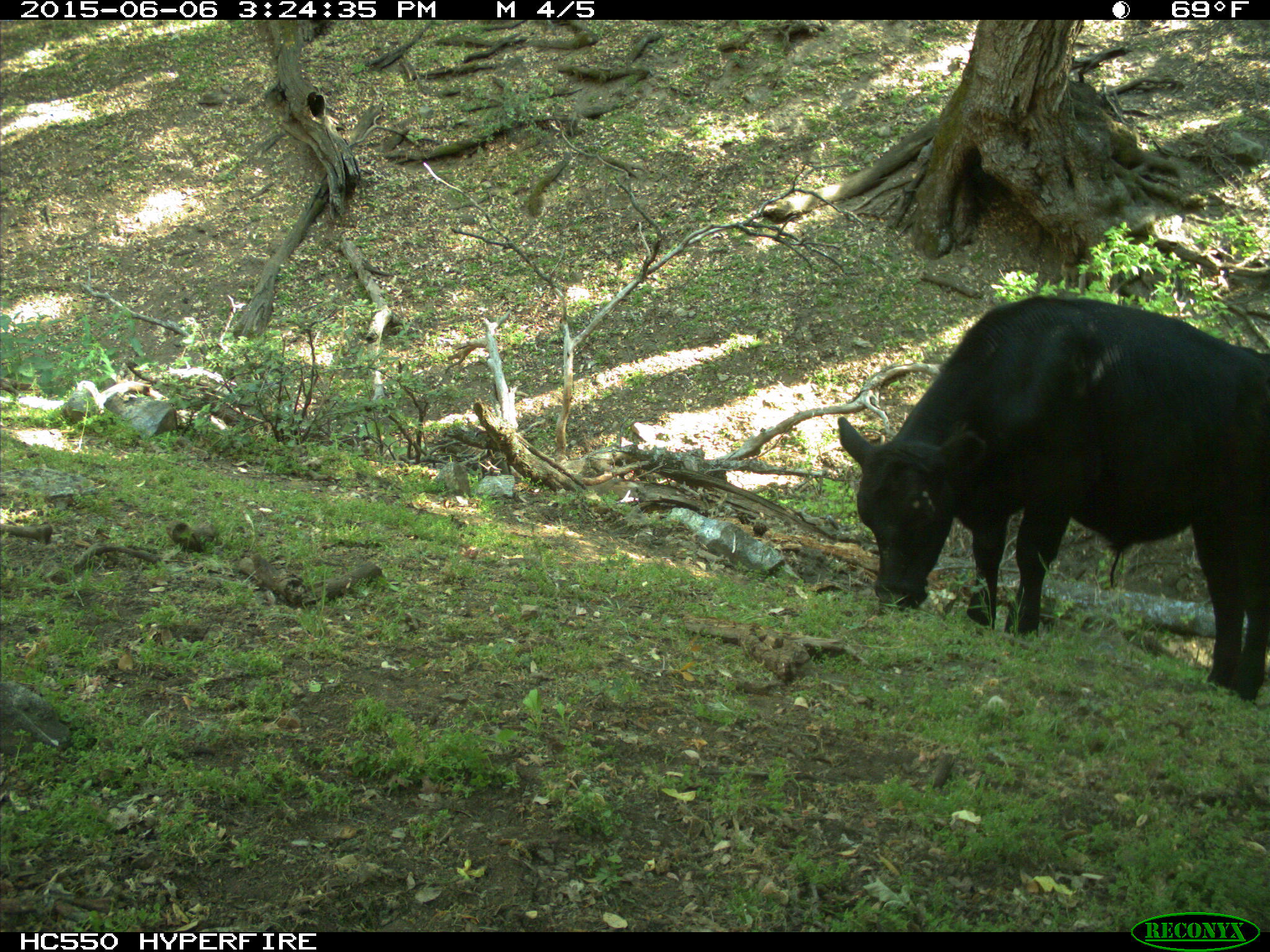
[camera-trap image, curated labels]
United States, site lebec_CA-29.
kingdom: Animalia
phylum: Chordata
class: Mammalia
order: Artiodactyla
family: Bovidae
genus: Bos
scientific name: Bos taurus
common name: domestic cow